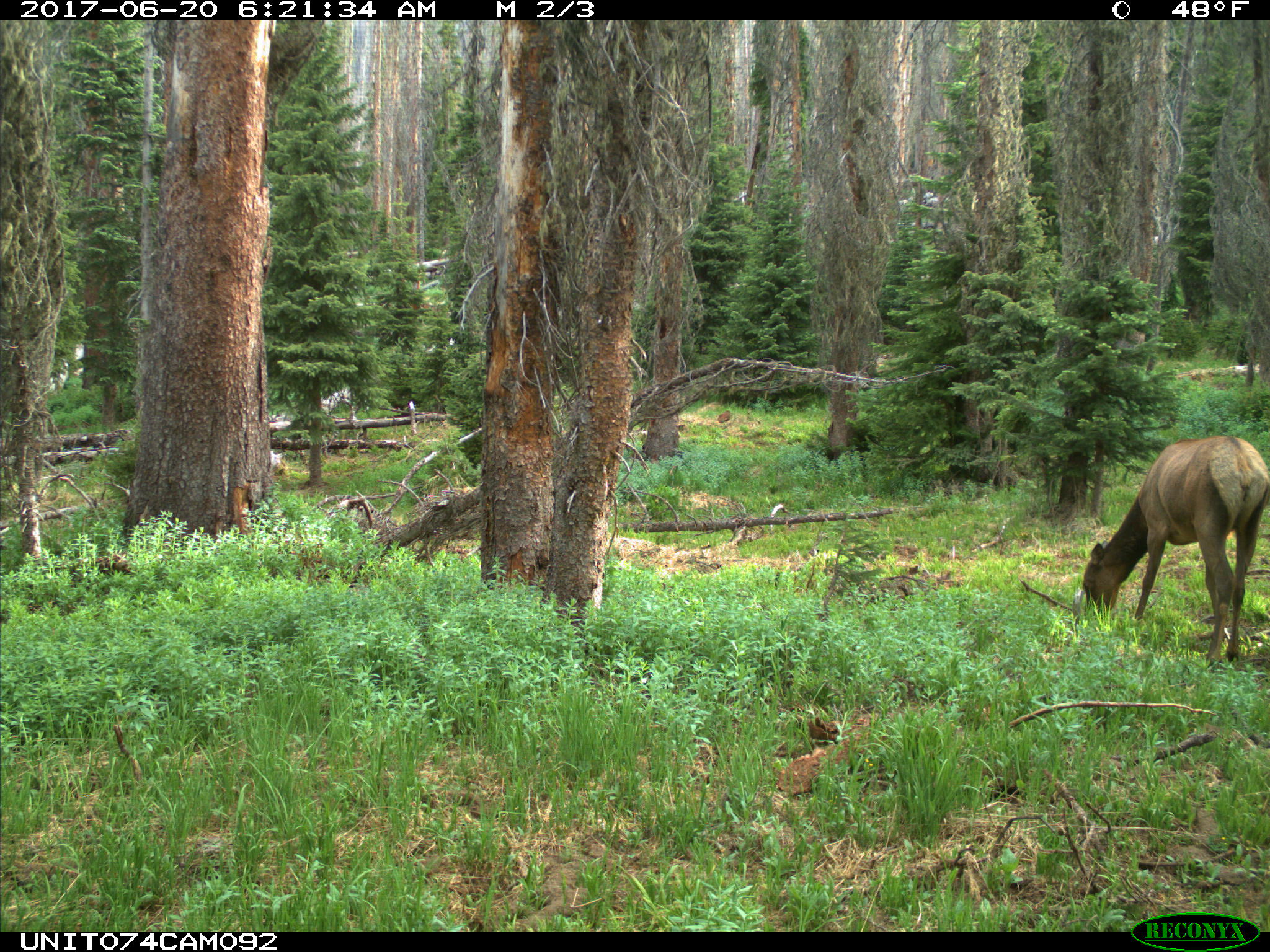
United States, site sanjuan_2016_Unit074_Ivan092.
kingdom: Animalia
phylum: Chordata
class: Mammalia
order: Artiodactyla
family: Cervidae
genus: Cervus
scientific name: Cervus elaphus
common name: red deer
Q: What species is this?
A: Cervus elaphus (red deer).